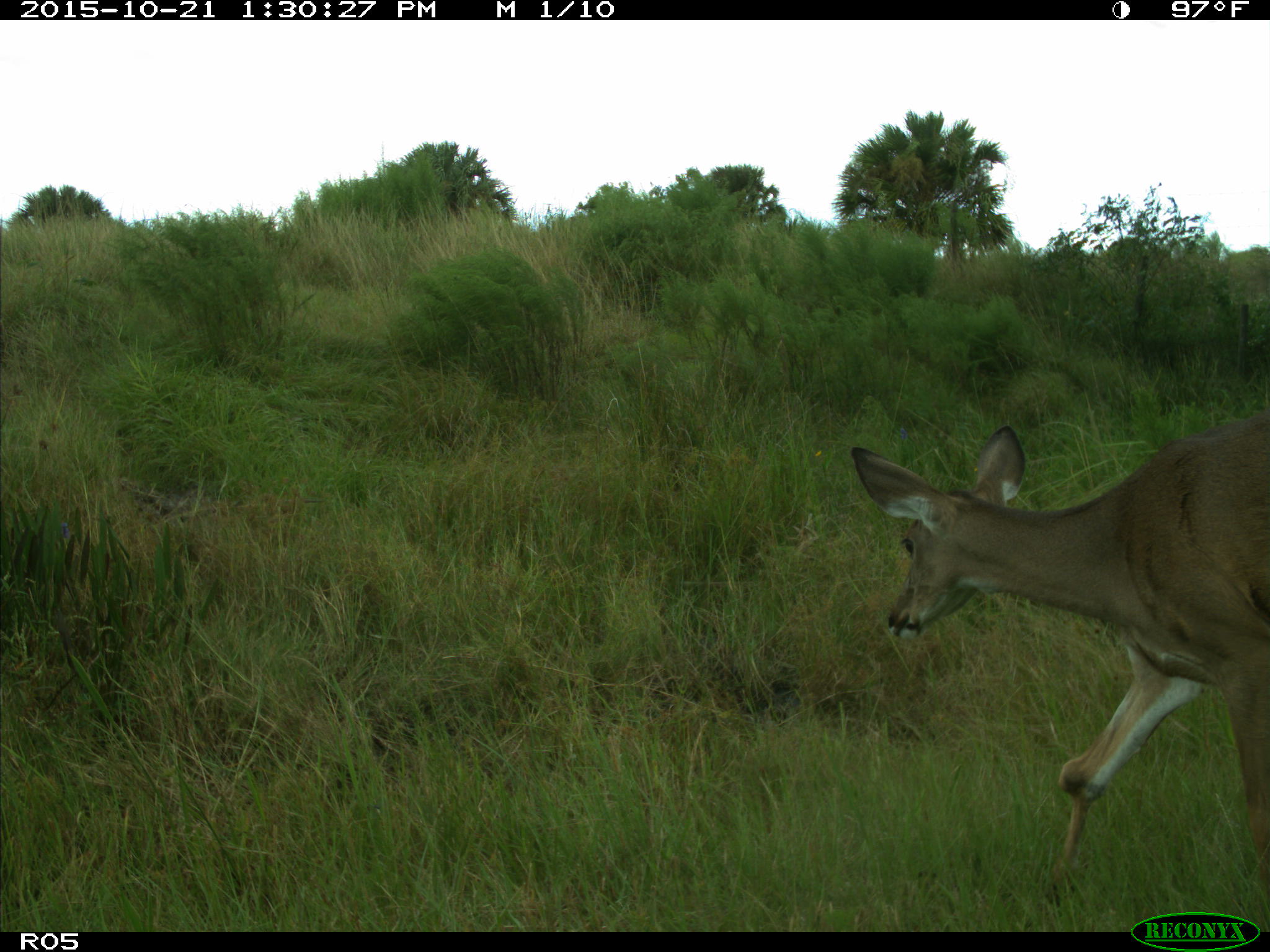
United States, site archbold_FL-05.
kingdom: Animalia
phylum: Chordata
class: Mammalia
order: Artiodactyla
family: Cervidae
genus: Odocoileus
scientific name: Odocoileus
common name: deer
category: unidentified deer